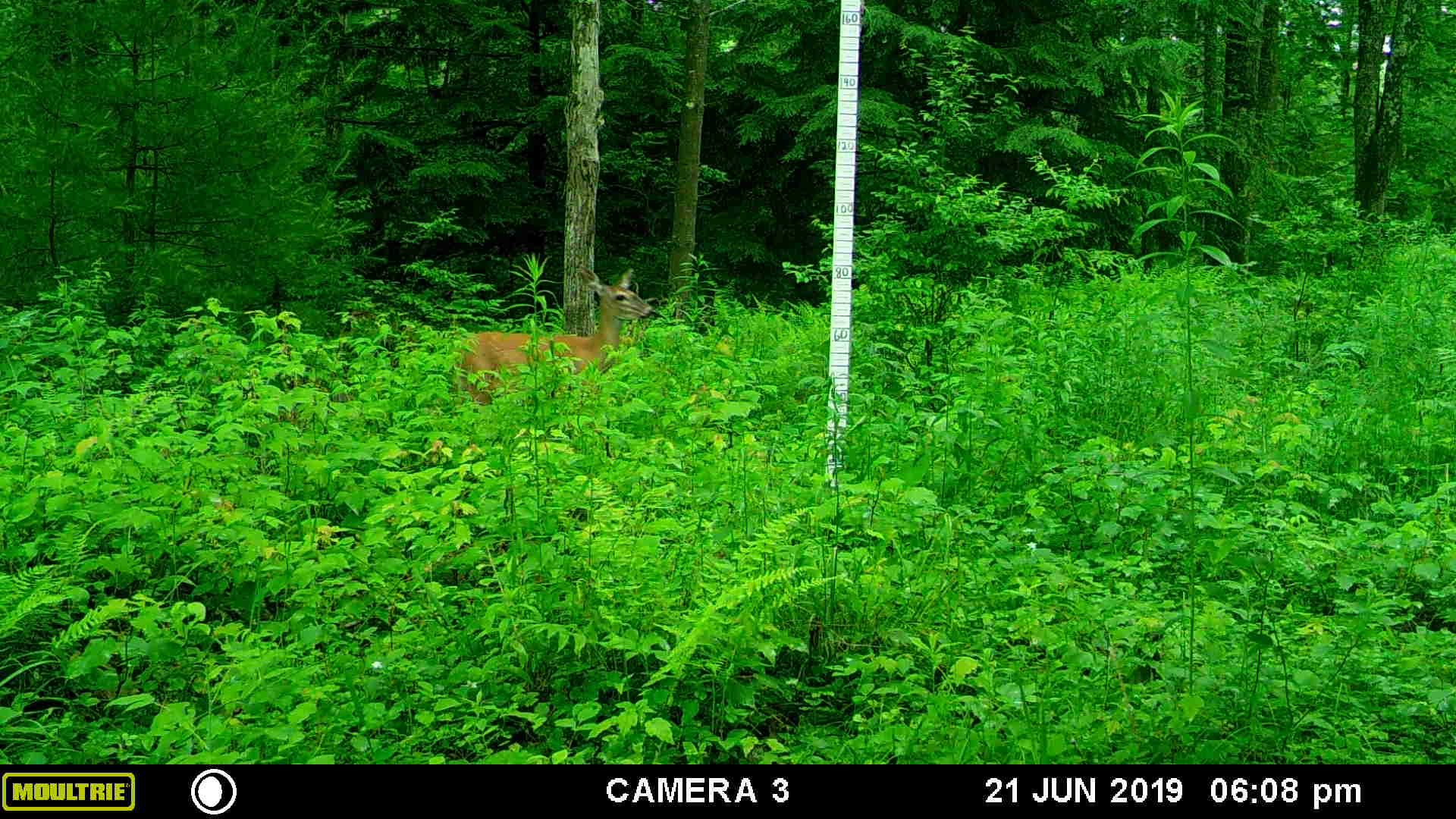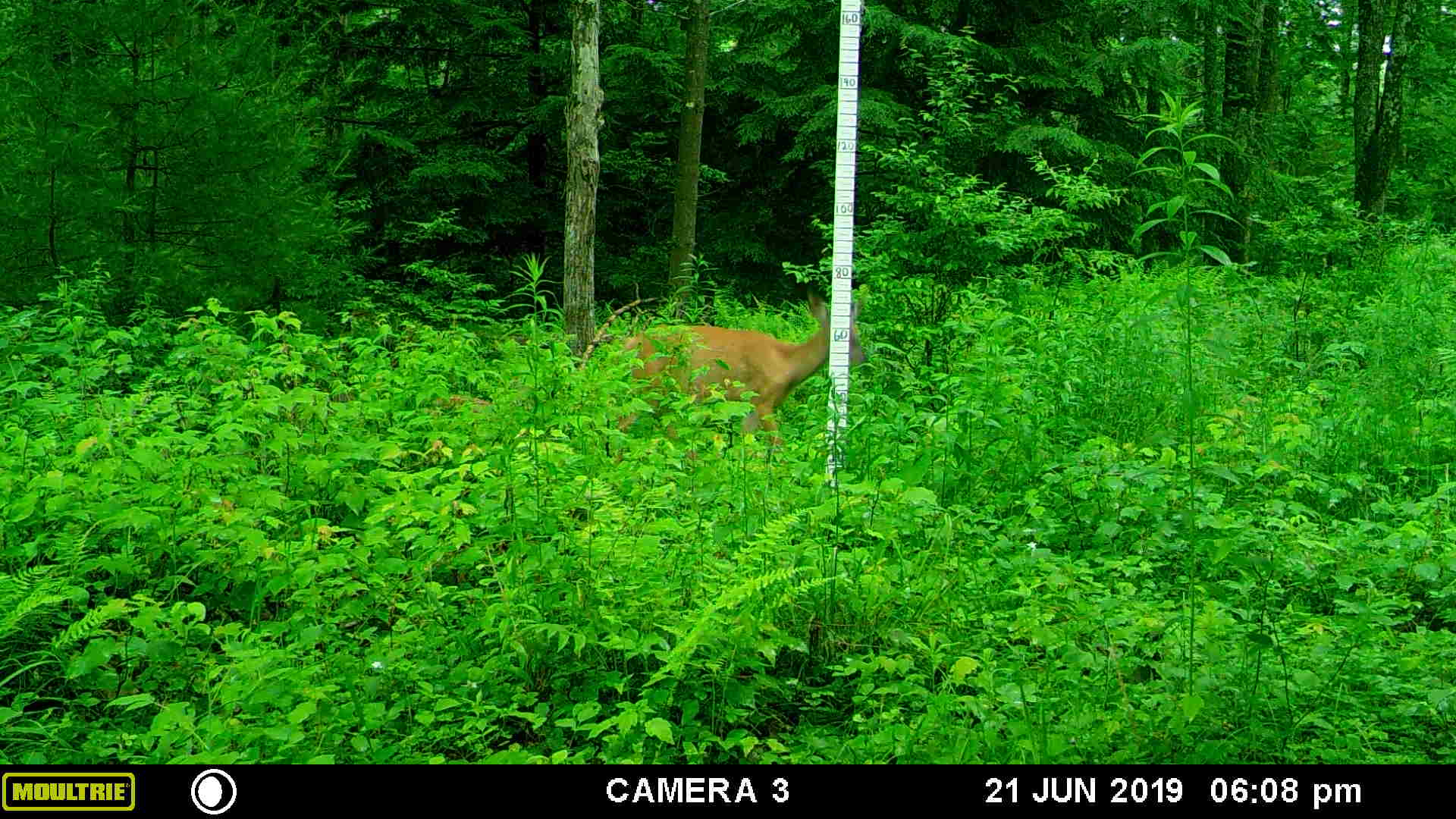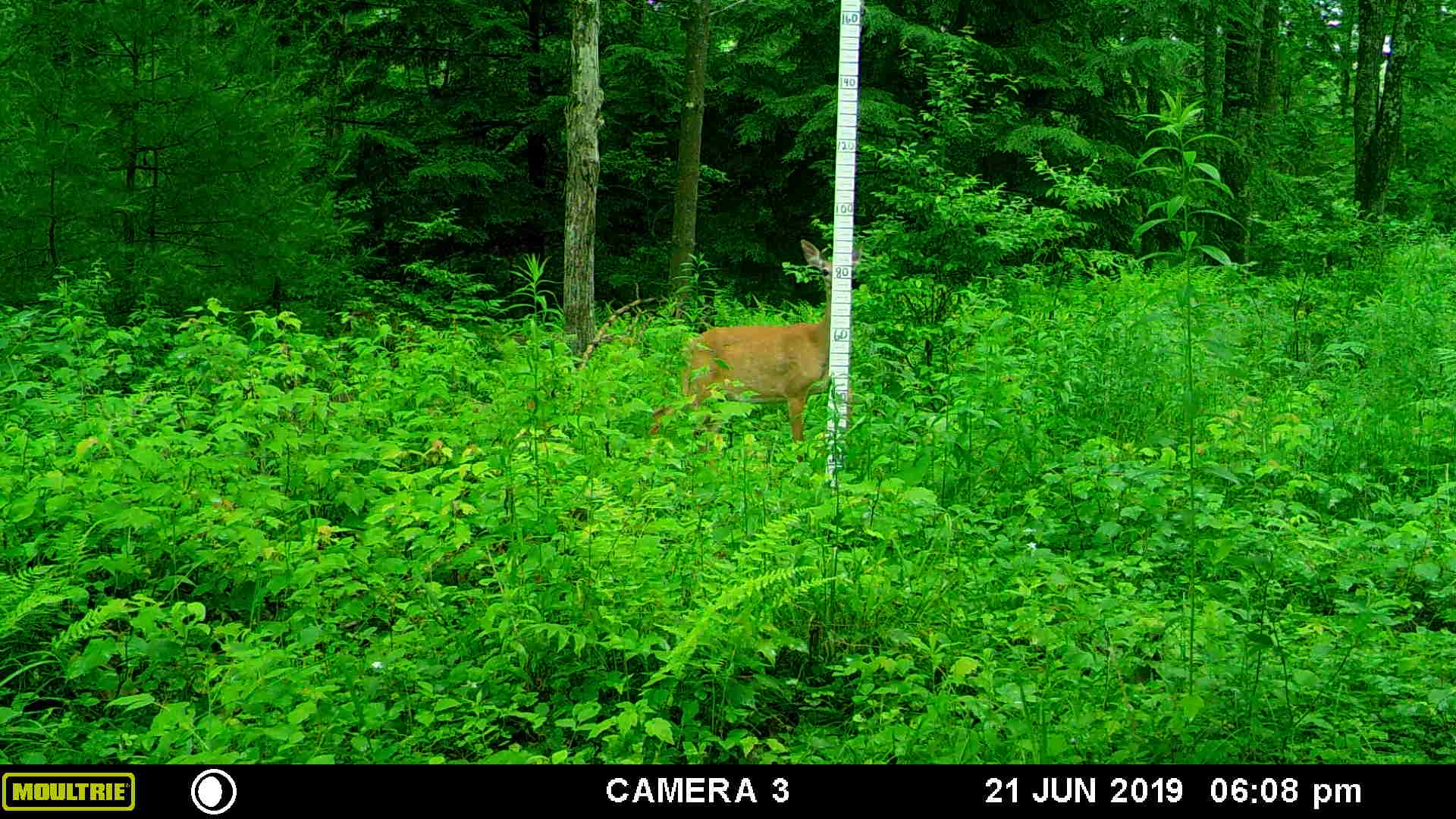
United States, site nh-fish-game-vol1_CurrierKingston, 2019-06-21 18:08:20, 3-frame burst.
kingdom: Animalia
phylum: Chordata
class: Mammalia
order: Artiodactyla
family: Cervidae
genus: Odocoileus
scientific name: Odocoileus virginianus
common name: white-tailed deer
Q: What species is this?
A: White-tailed deer (Odocoileus virginianus).